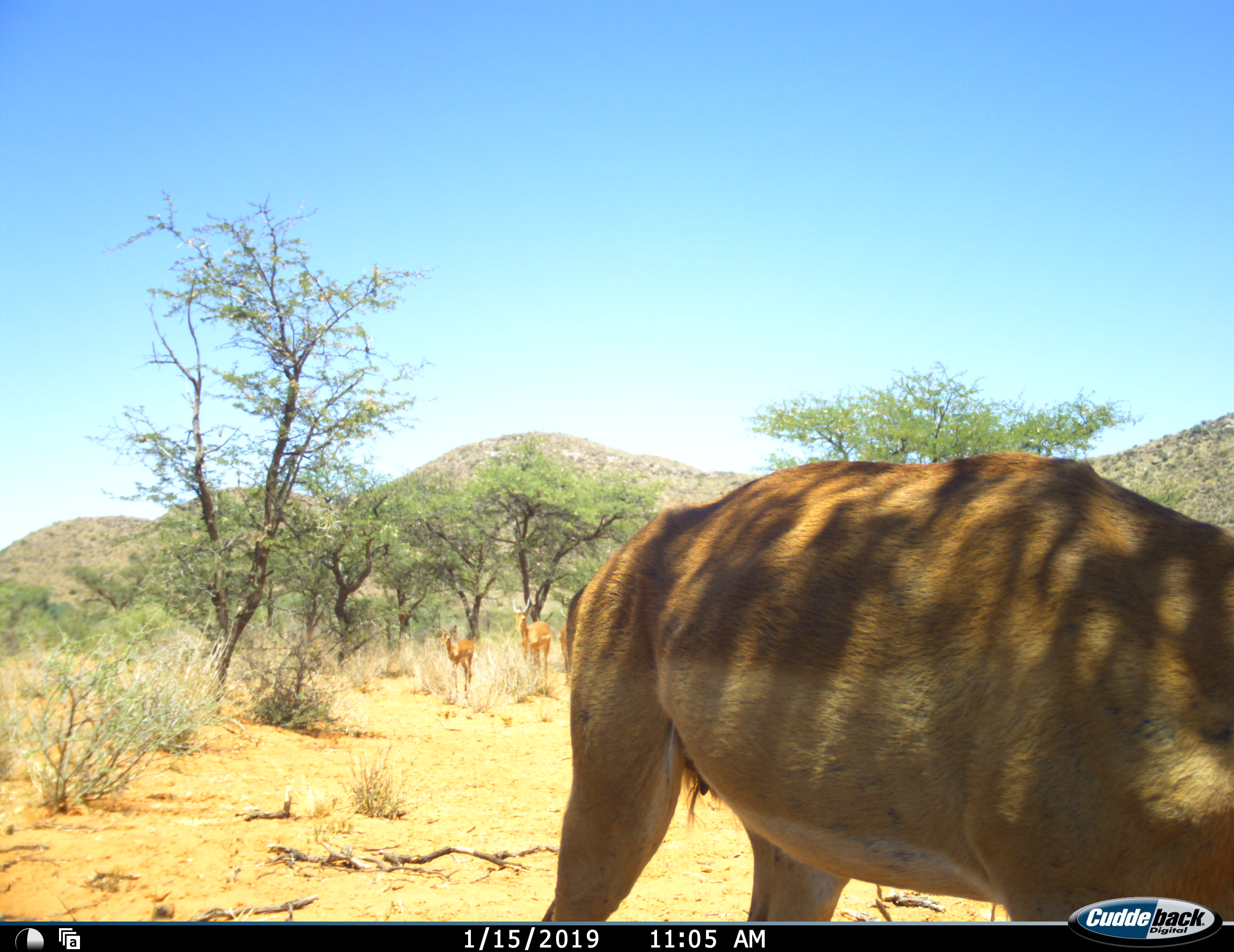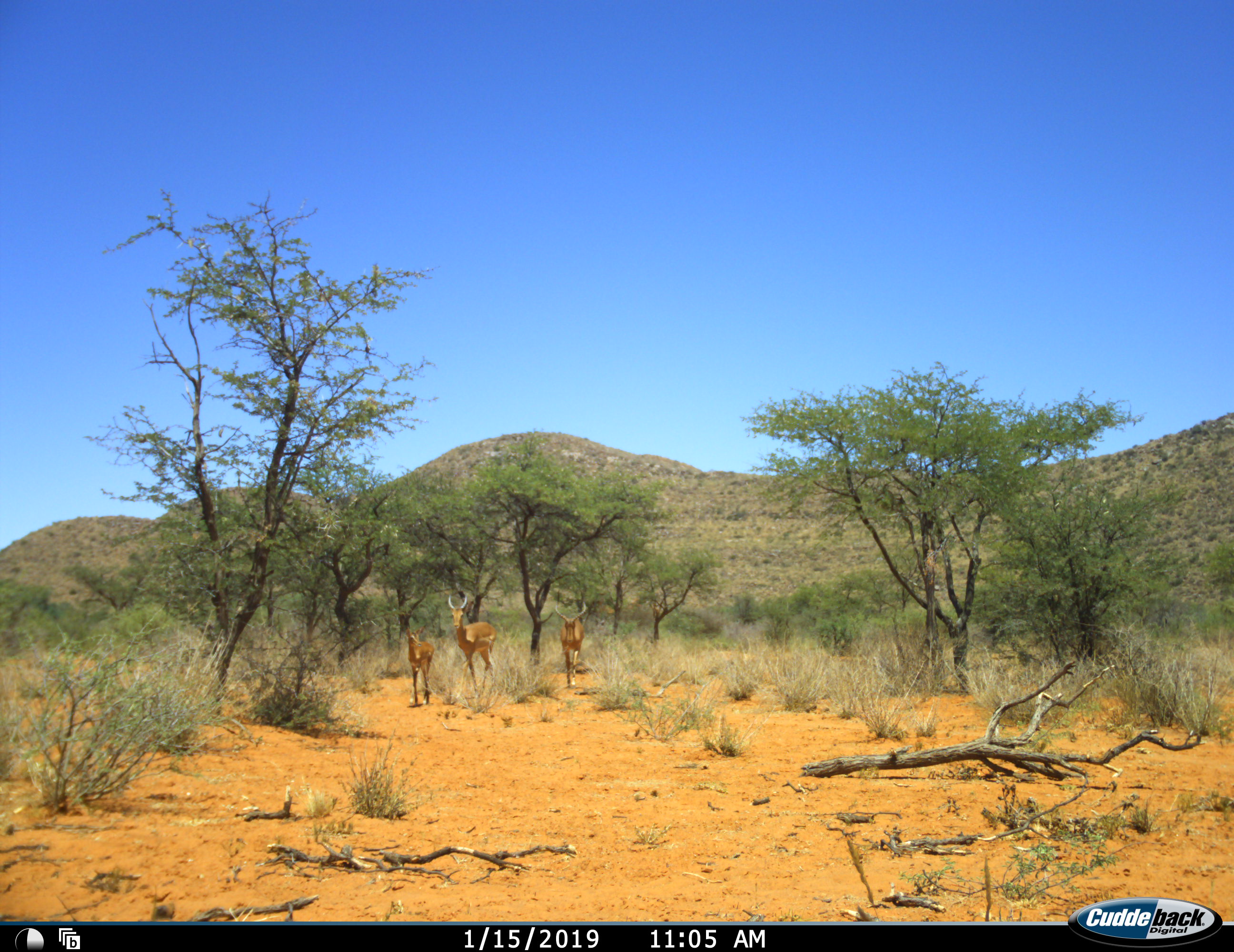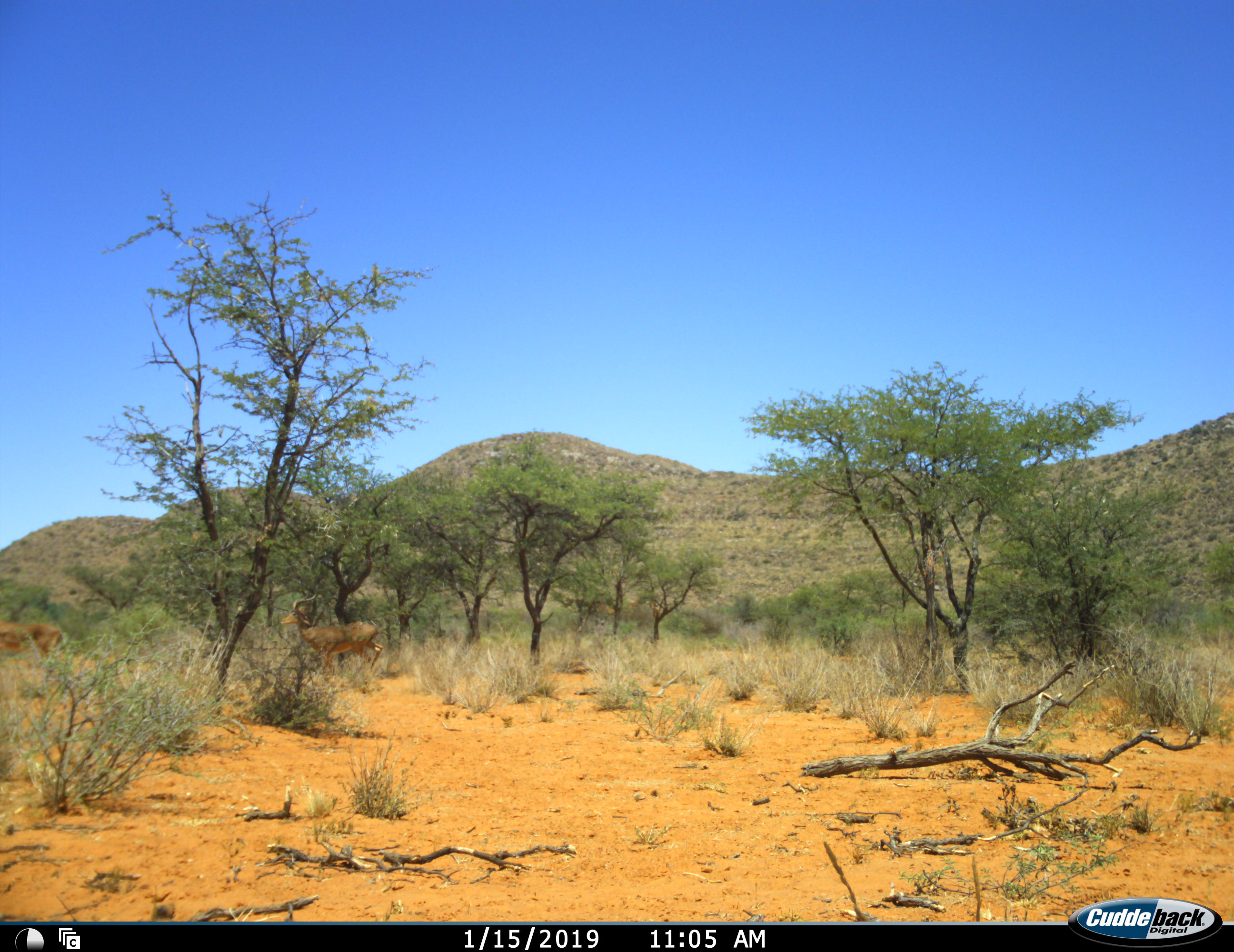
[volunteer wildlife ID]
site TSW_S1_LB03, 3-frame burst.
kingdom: Animalia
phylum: Chordata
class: Mammalia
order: Artiodactyla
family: Bovidae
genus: Aepyceros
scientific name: Aepyceros melampus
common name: impala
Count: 4.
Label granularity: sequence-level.